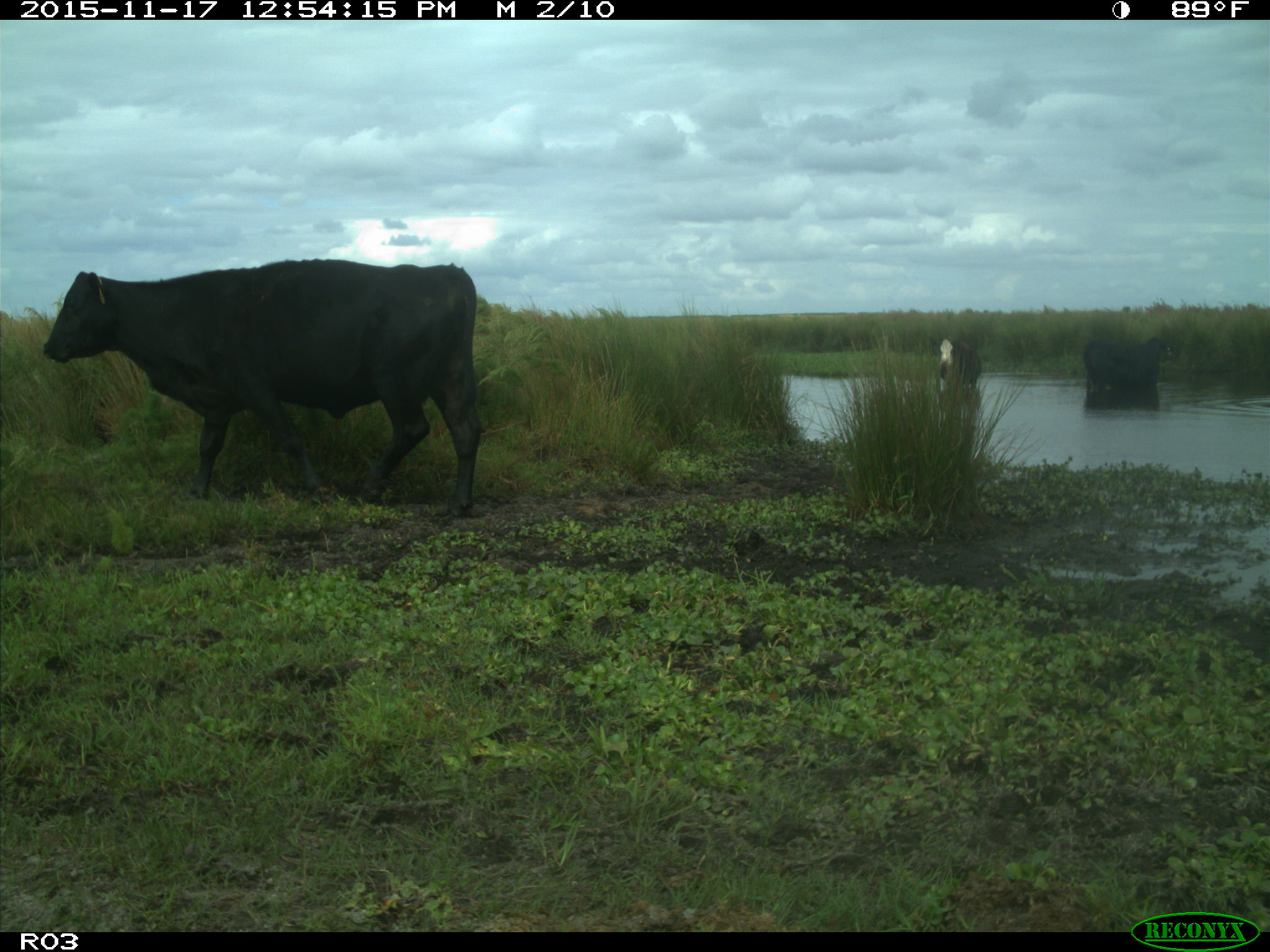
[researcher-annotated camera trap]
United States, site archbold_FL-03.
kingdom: Animalia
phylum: Chordata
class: Mammalia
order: Artiodactyla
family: Bovidae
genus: Bos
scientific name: Bos taurus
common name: domestic cow